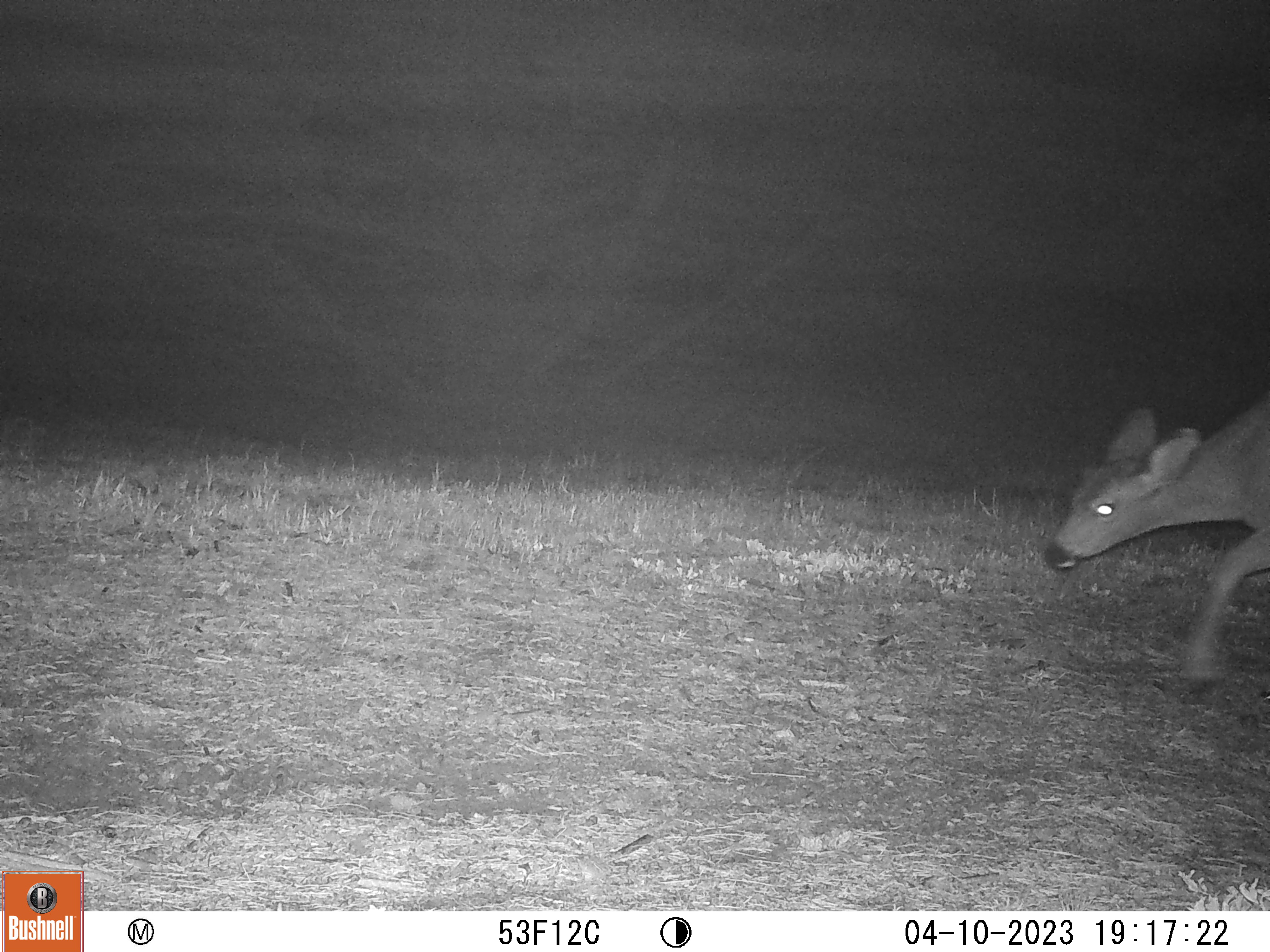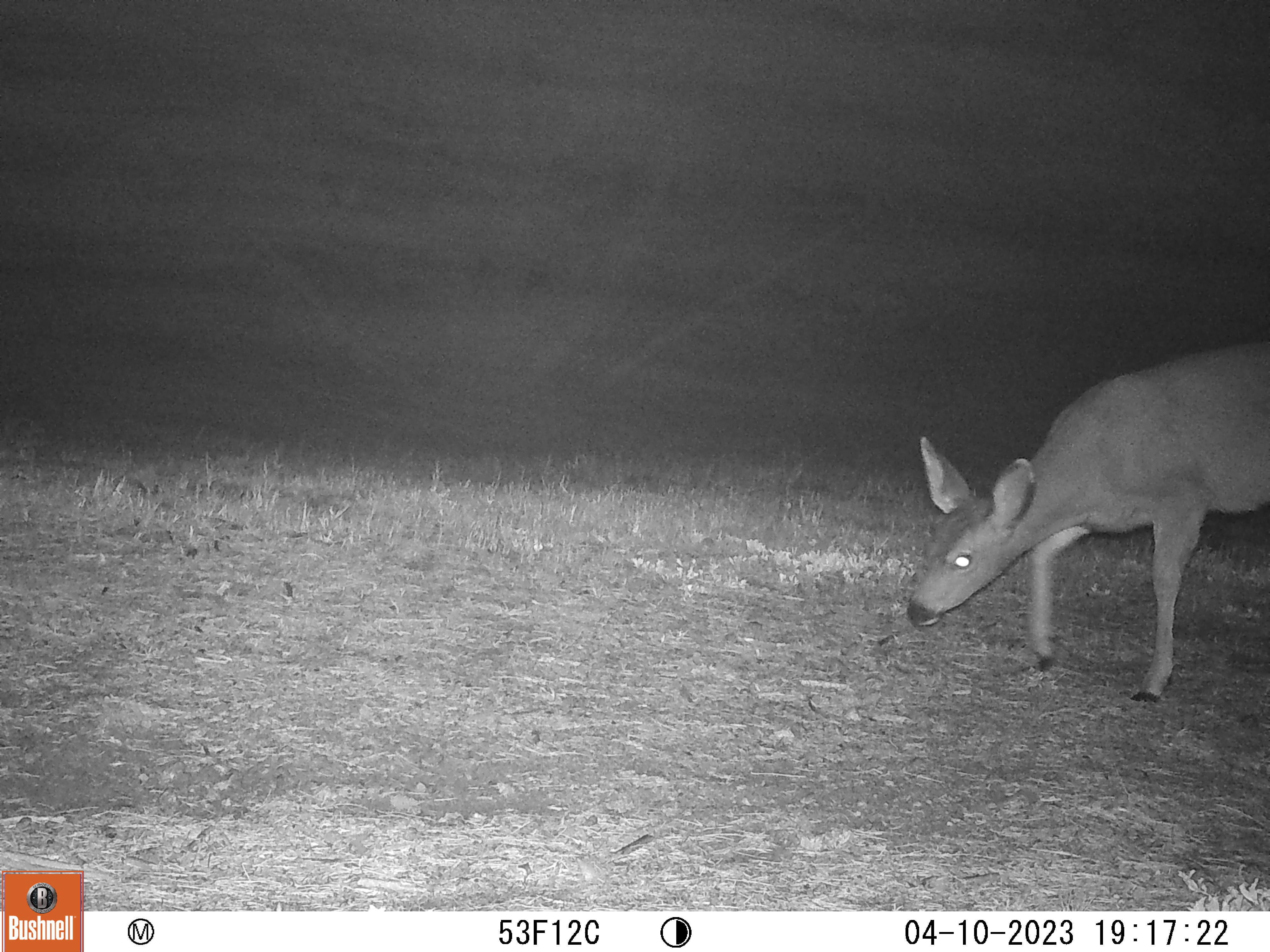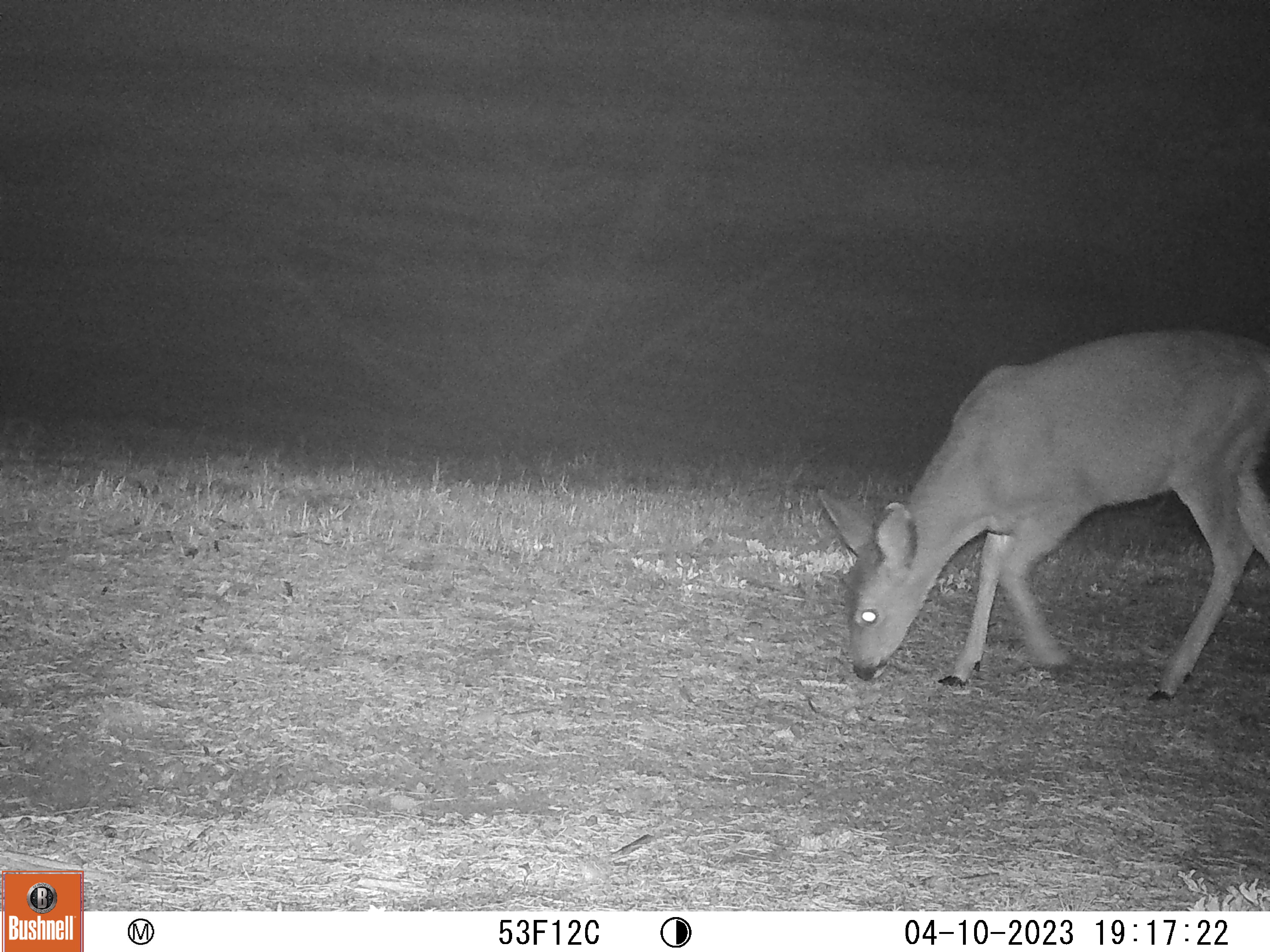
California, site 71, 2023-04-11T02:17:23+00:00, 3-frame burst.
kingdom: Animalia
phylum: Chordata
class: Mammalia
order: Artiodactyla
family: Cervidae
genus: Odocoileus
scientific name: Odocoileus hemionus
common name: mule deer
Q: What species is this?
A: Mule deer (Odocoileus hemionus).